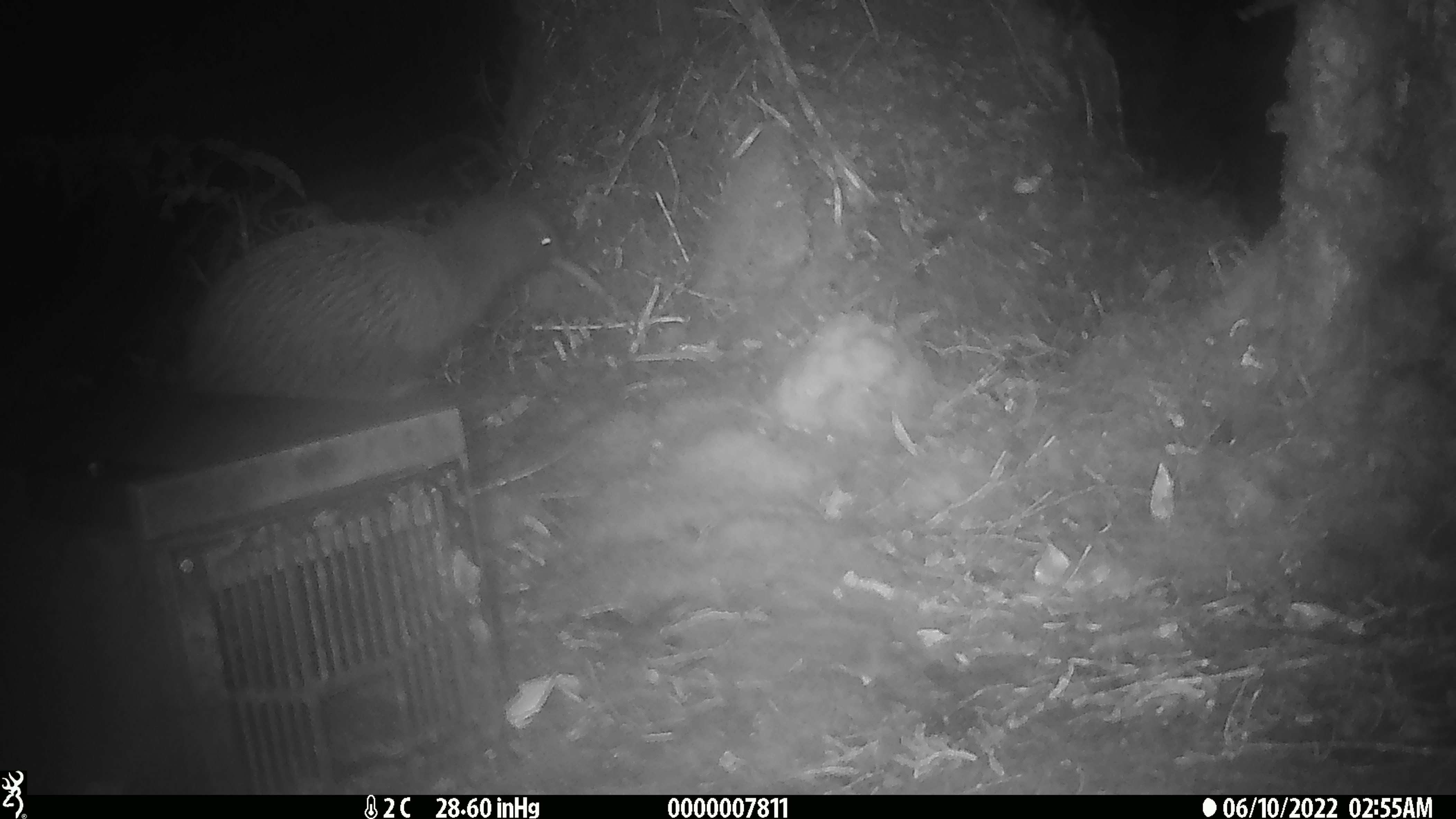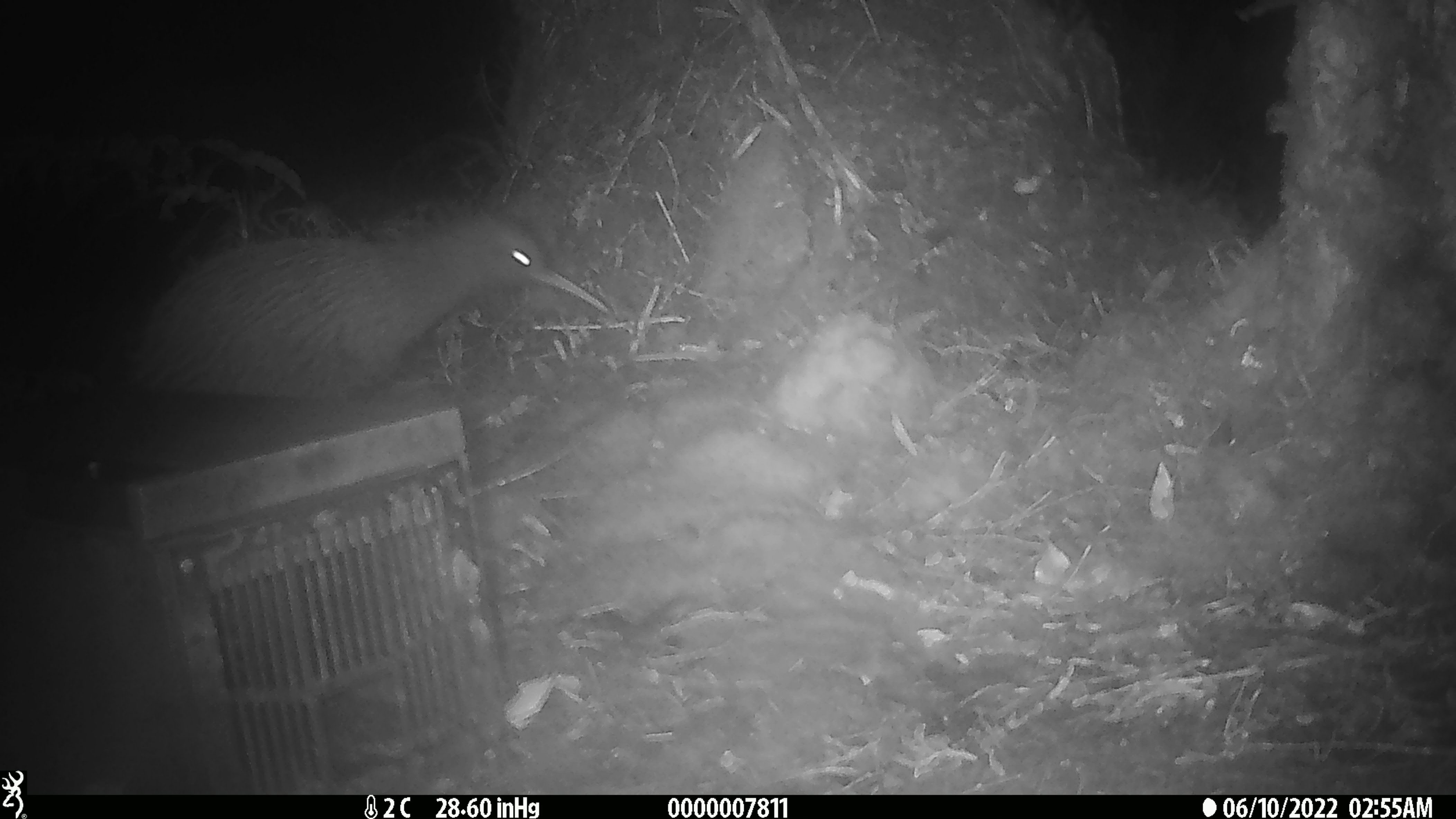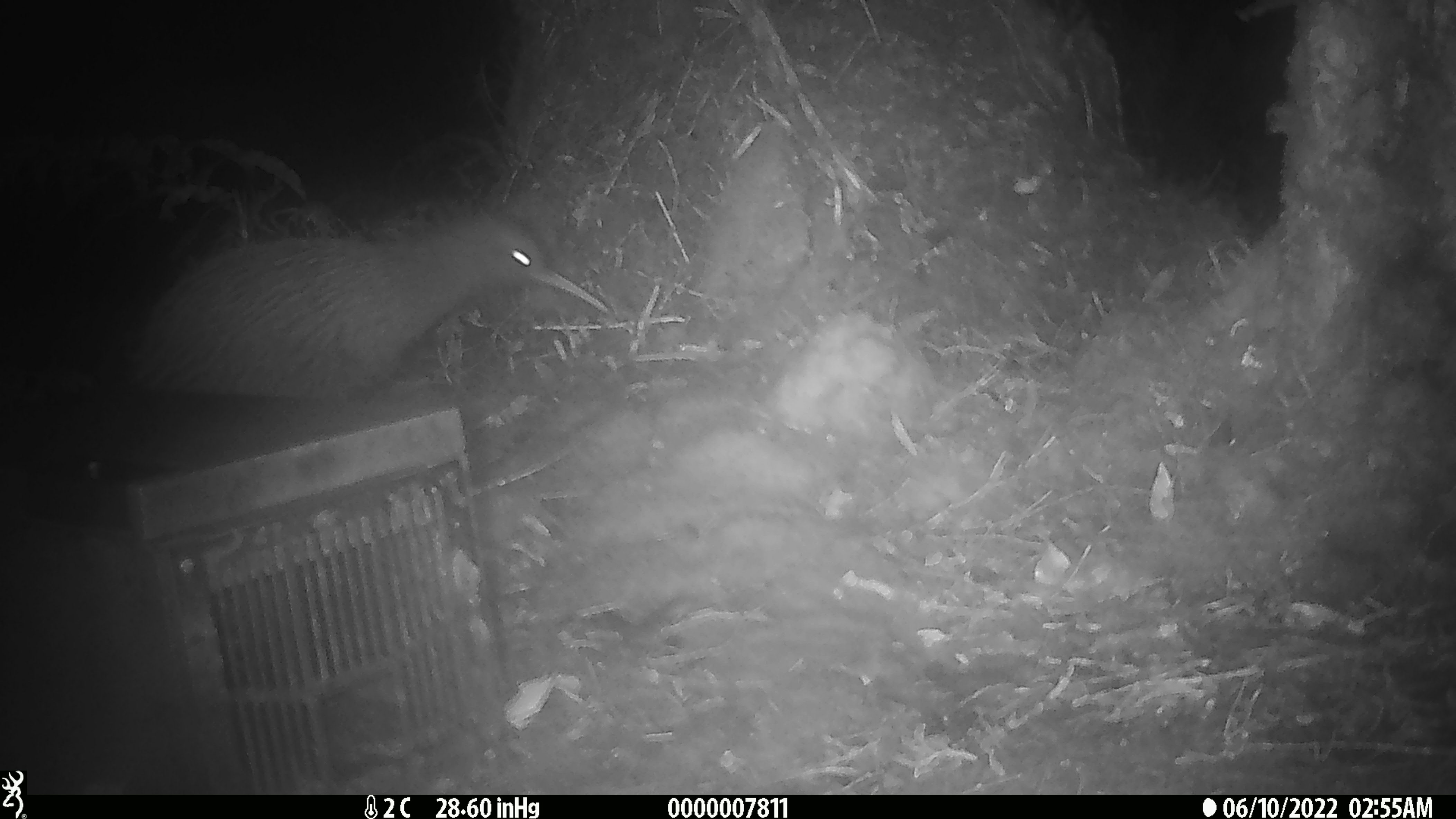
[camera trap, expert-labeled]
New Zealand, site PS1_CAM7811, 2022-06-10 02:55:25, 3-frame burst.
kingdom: Animalia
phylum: Chordata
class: Aves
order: Apterygiformes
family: Apterygidae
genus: Apteryx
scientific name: Apteryx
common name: kiwi